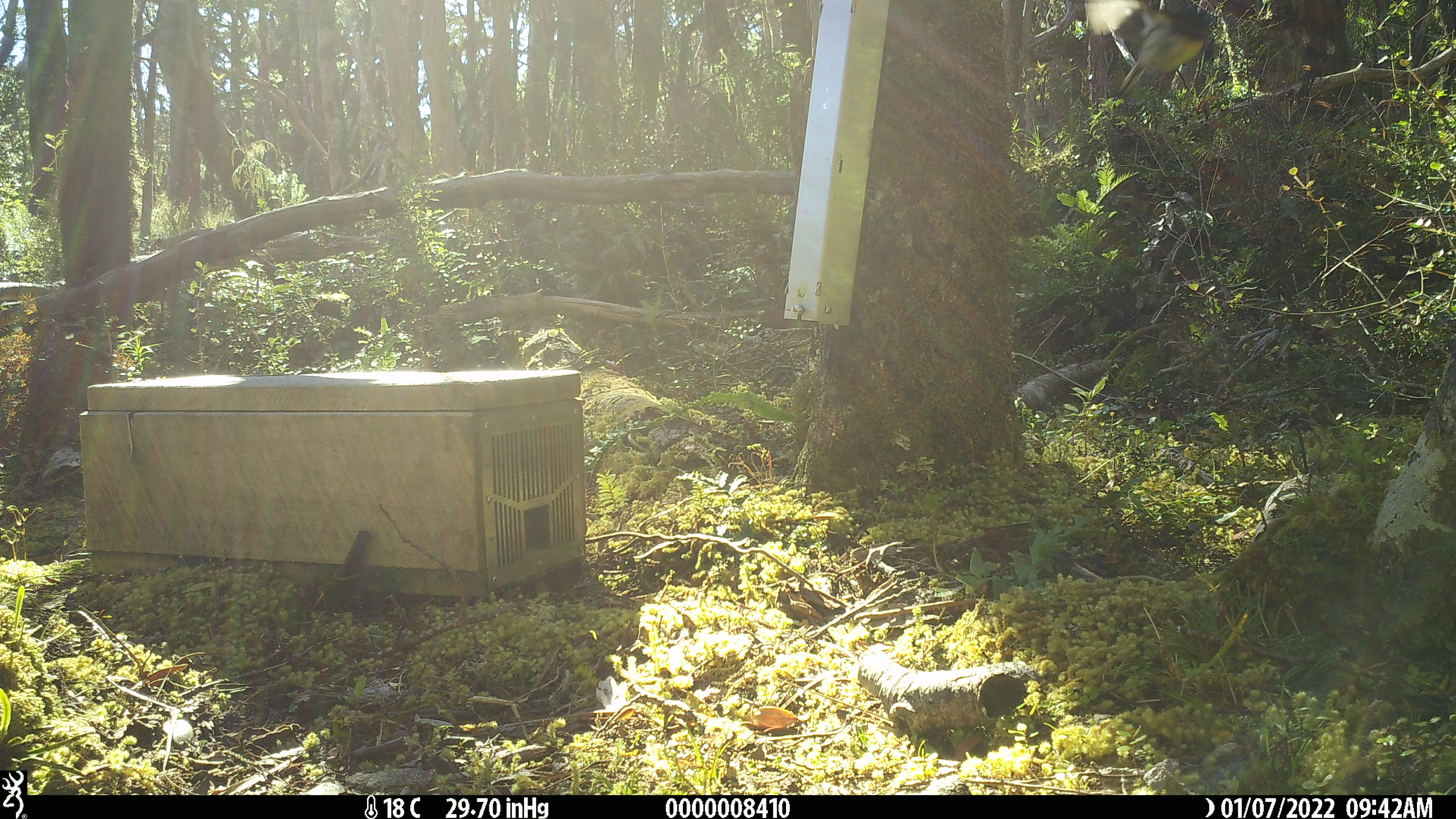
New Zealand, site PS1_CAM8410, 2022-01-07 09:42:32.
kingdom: Animalia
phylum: Chordata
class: Aves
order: Passeriformes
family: Petroicidae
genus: Petroica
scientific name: Petroica macrocephala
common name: tomtit